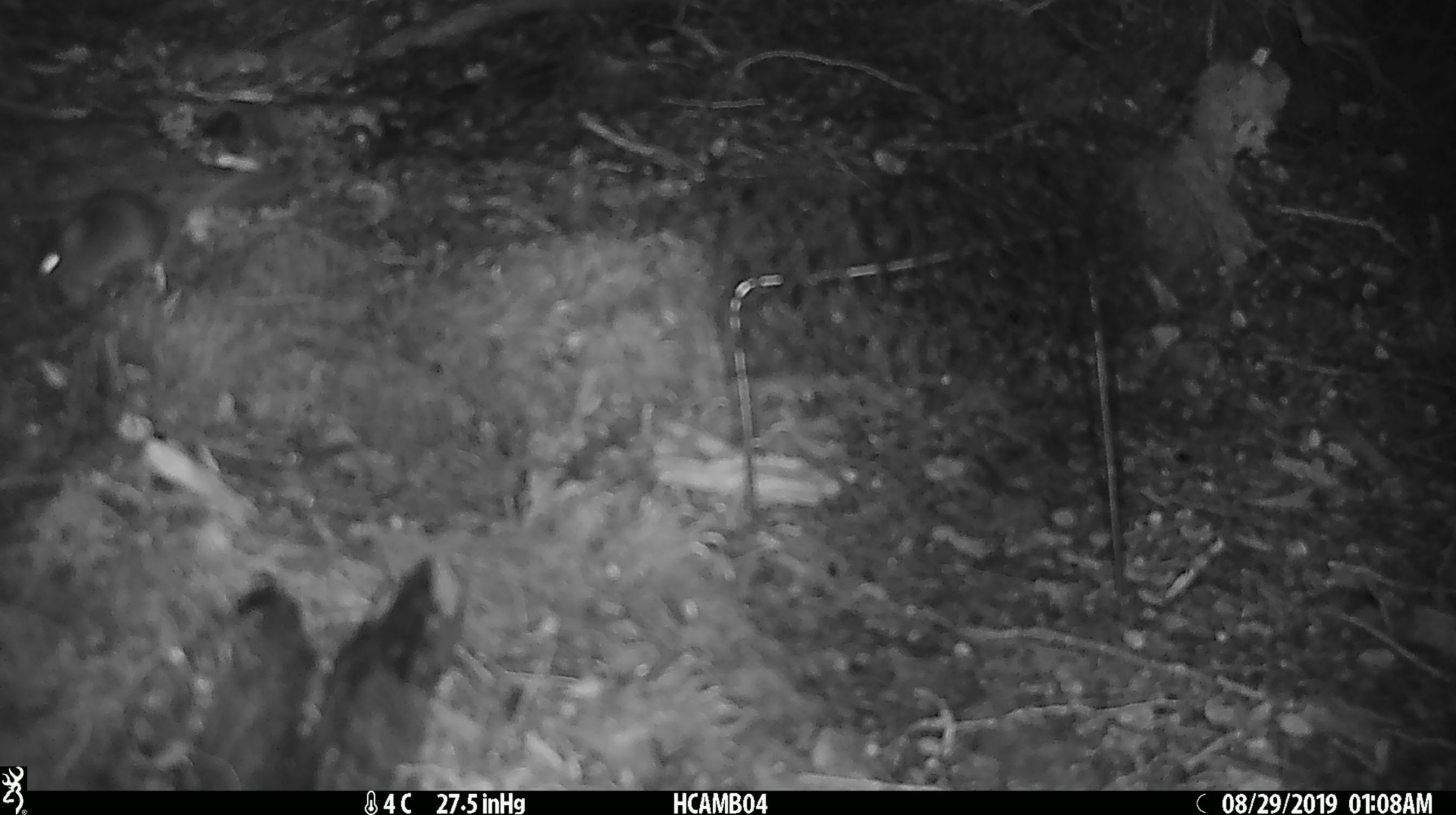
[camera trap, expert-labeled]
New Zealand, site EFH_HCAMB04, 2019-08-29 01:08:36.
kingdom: Animalia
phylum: Chordata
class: Mammalia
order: Rodentia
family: Muridae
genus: Mus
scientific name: Mus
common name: mouse